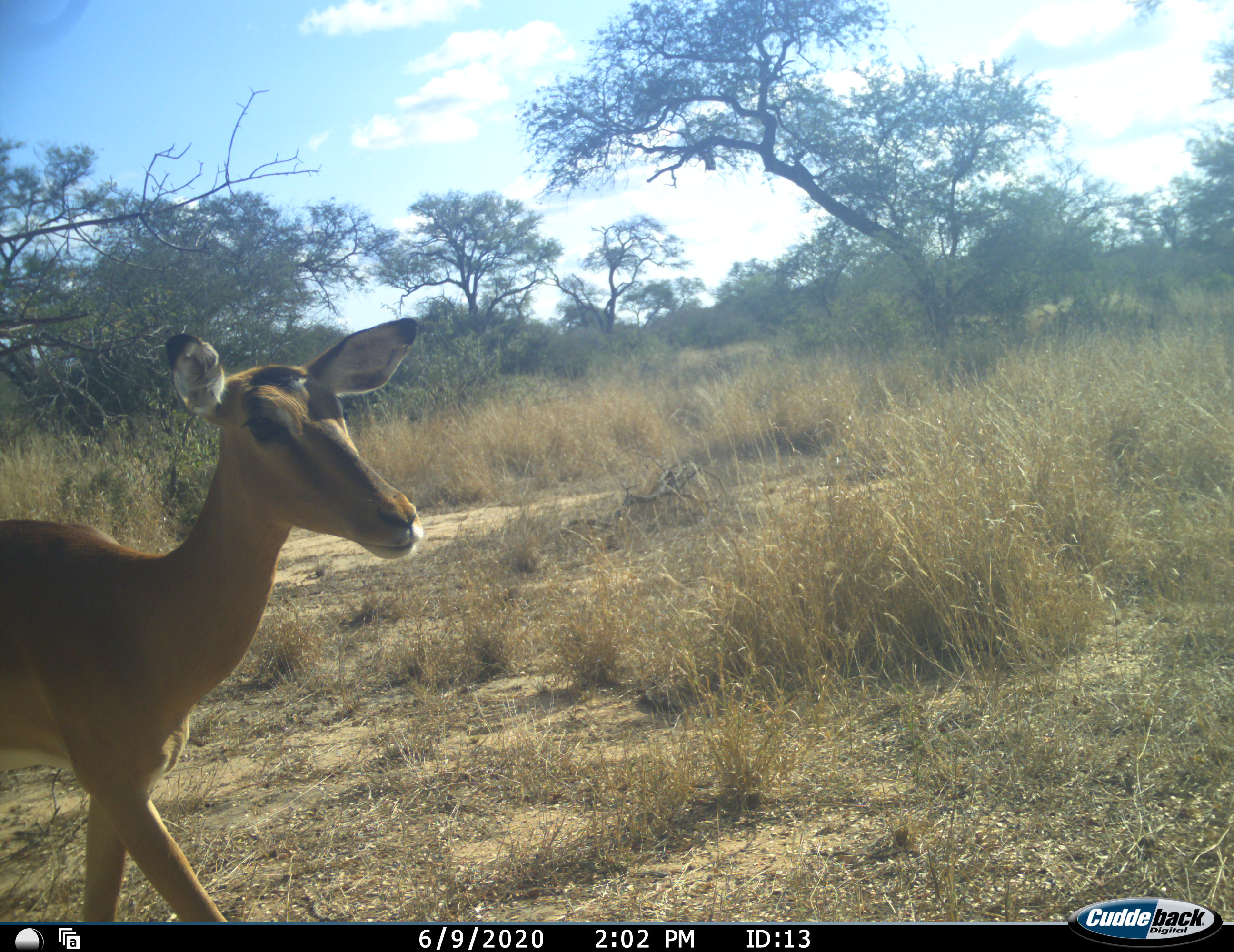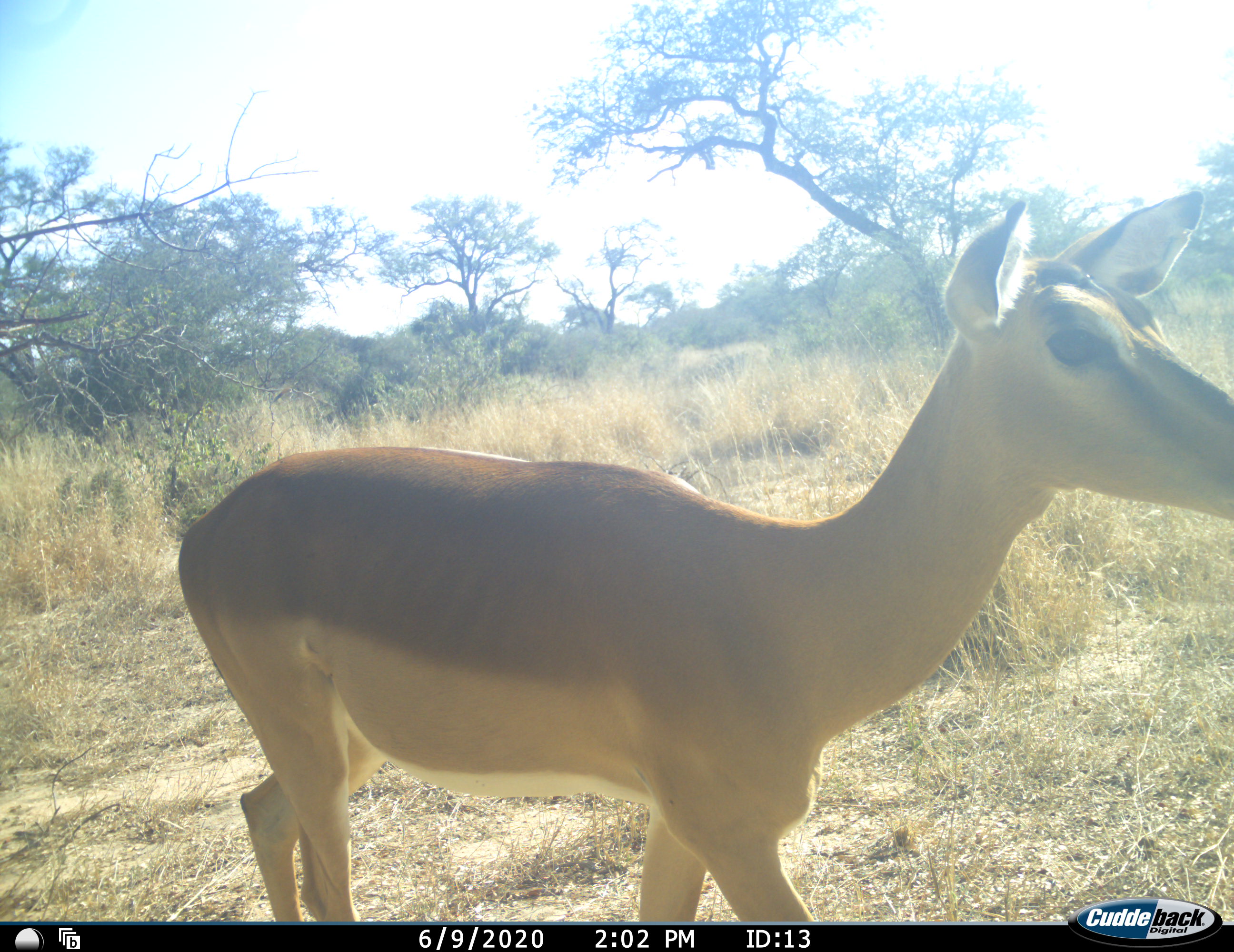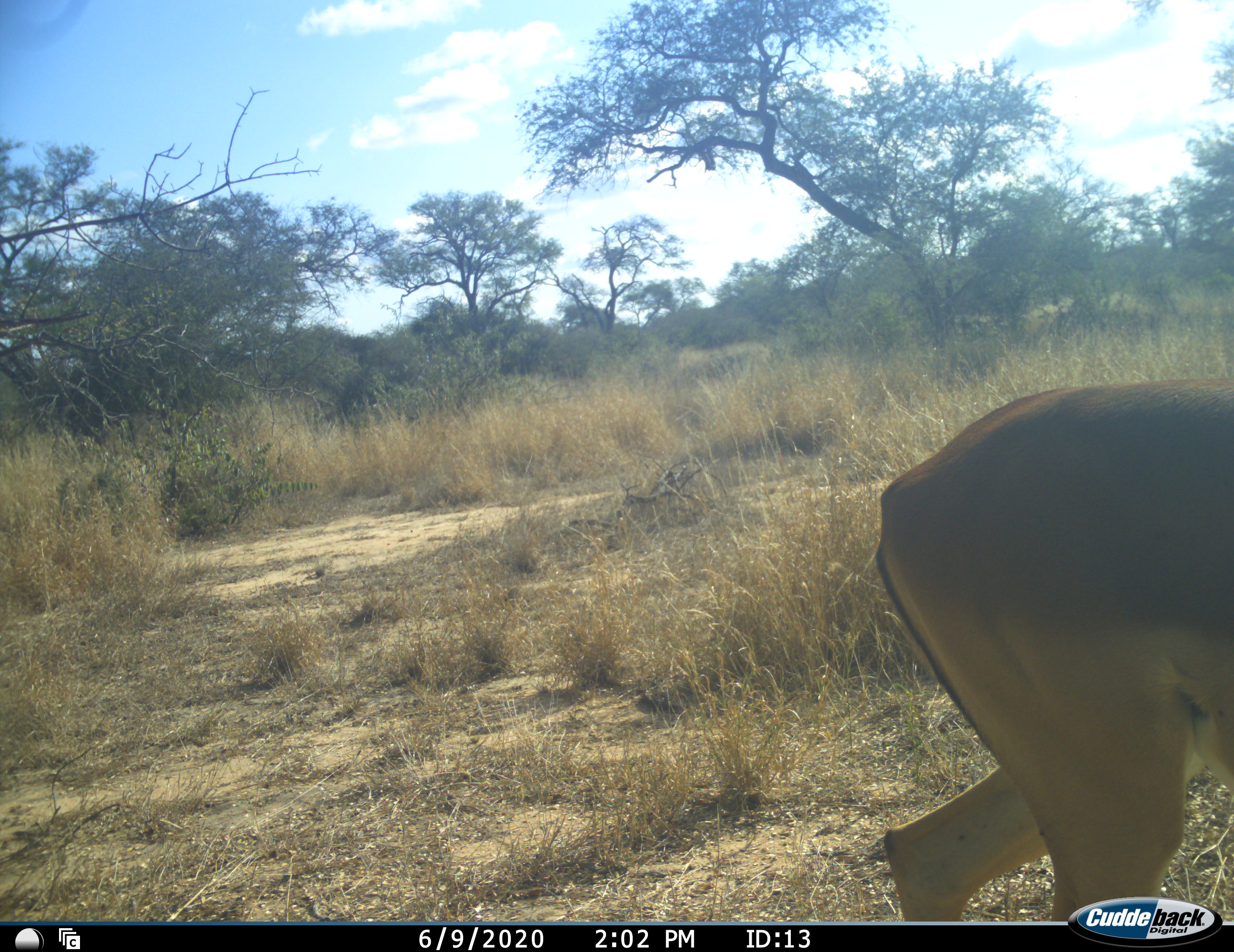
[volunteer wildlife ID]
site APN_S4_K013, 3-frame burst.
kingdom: Animalia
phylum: Chordata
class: Mammalia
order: Artiodactyla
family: Bovidae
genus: Aepyceros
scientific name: Aepyceros melampus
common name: impala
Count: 1.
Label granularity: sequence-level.